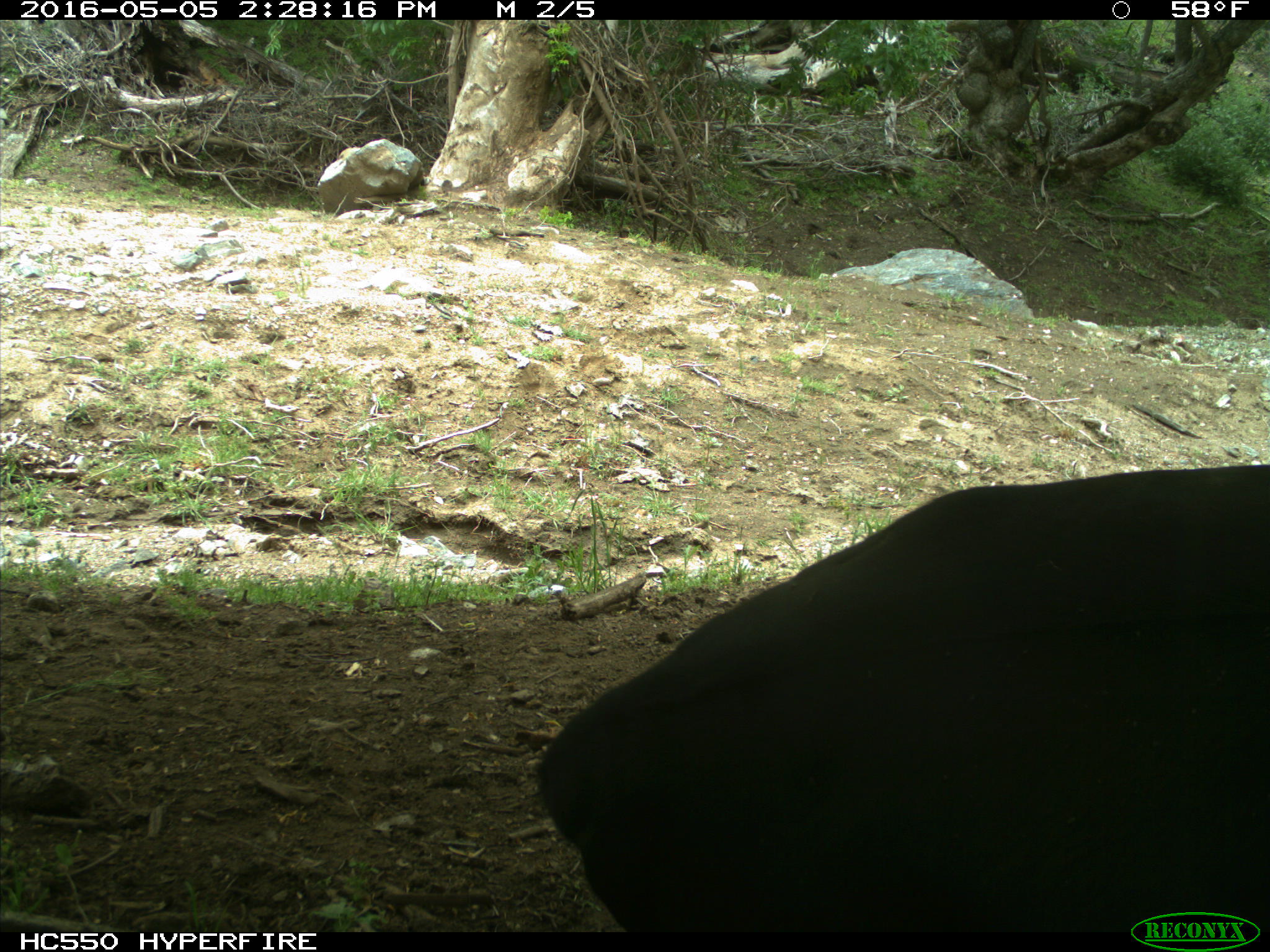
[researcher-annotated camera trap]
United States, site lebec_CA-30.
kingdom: Animalia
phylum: Chordata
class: Mammalia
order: Artiodactyla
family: Bovidae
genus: Bos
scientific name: Bos taurus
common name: domestic cow